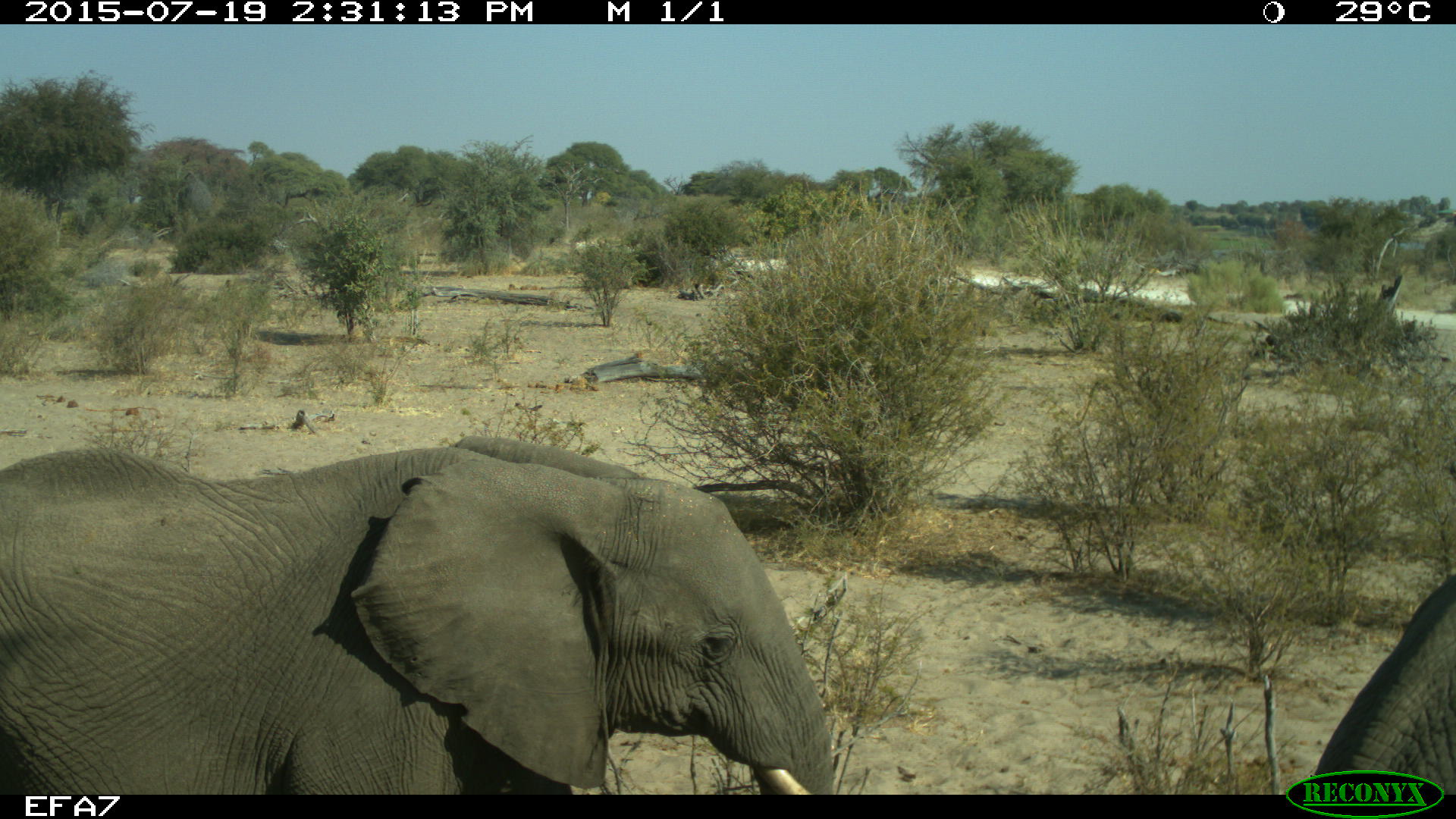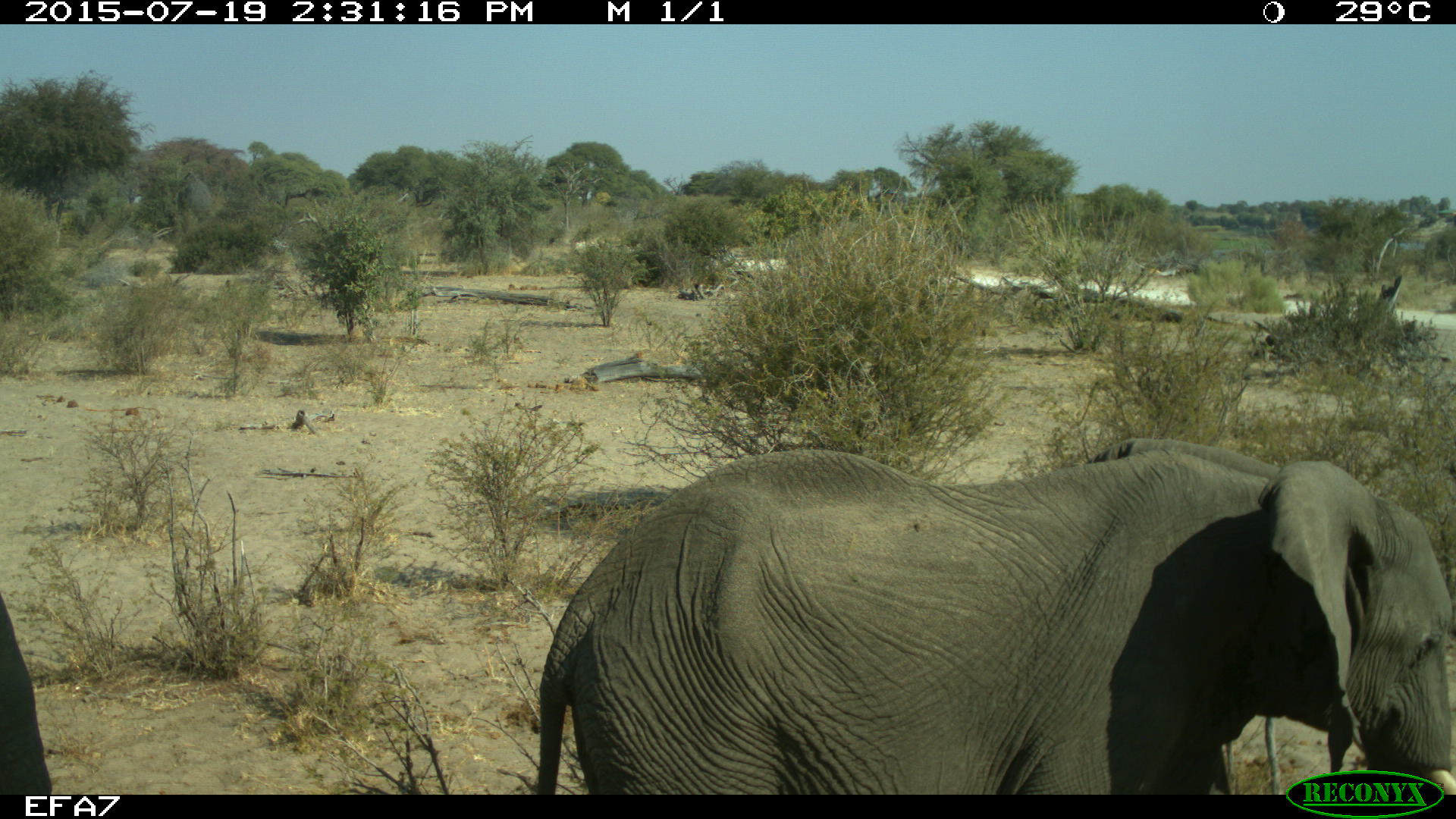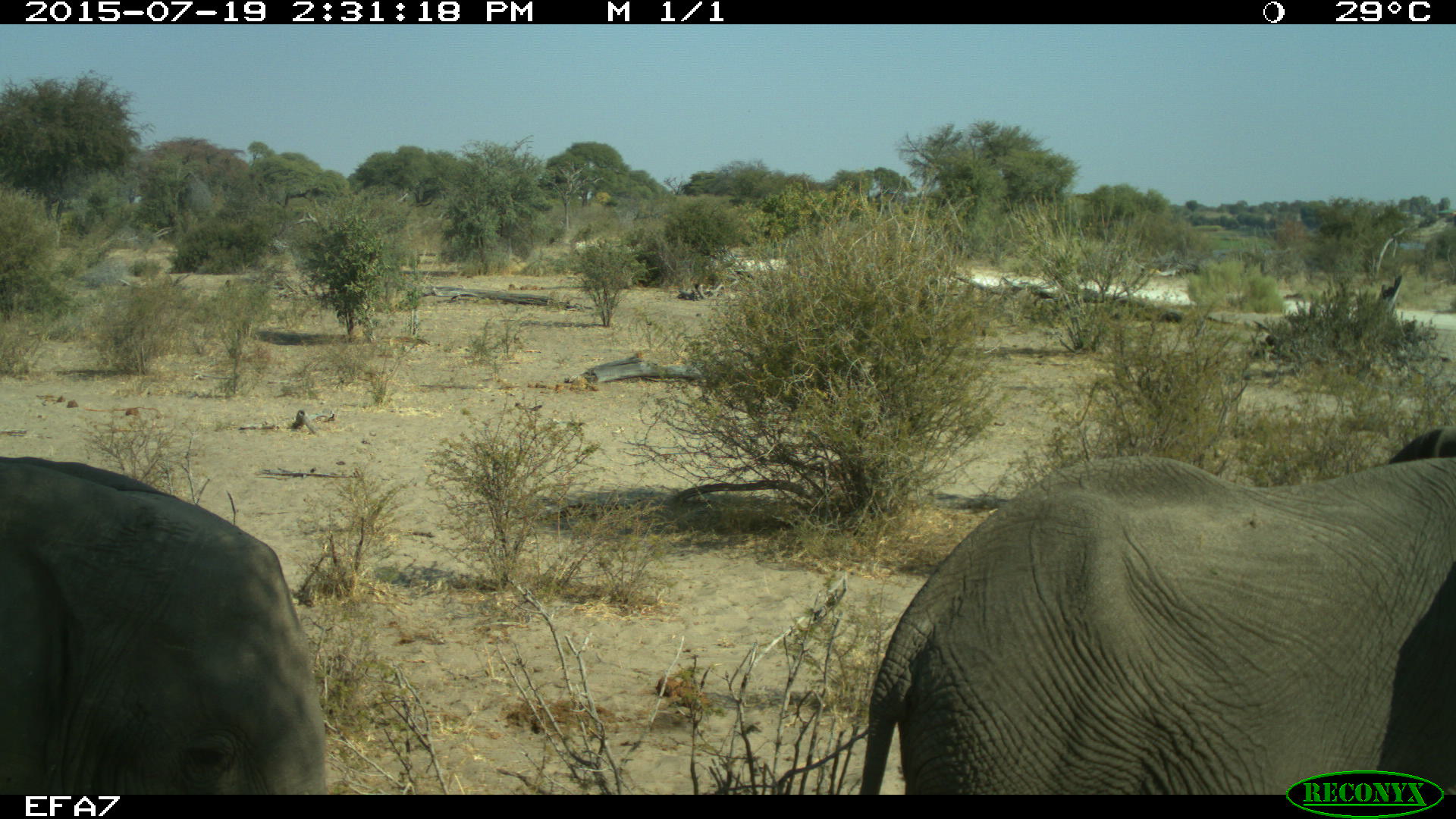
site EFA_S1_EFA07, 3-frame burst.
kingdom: Animalia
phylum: Chordata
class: Mammalia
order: Proboscidea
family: Elephantidae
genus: Loxodonta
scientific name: Loxodonta africana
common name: african bush elephant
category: elephant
Elephant (african bush elephant) (Loxodonta africana), count 3. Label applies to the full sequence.